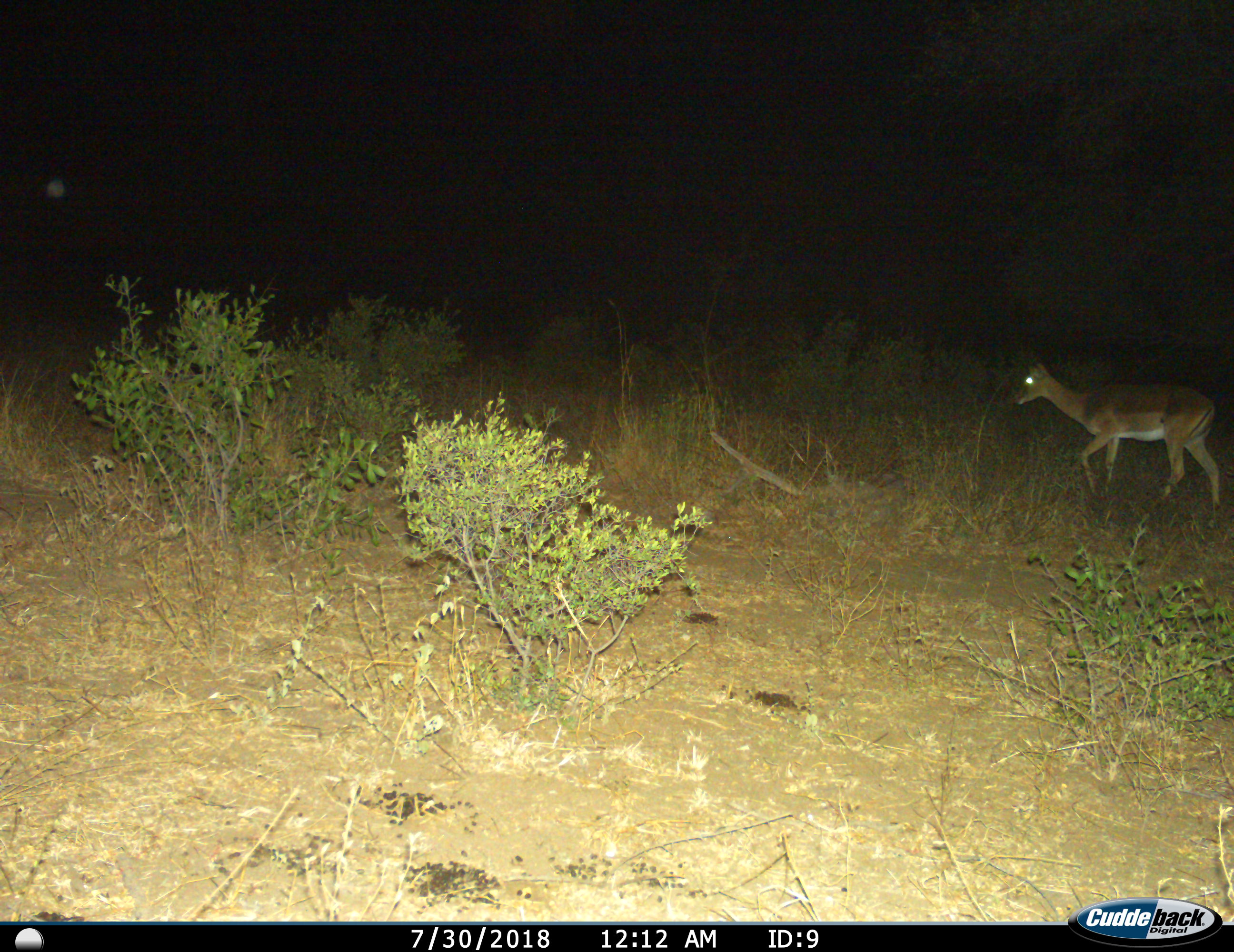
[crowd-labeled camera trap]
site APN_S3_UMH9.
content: unidentified animal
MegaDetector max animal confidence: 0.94